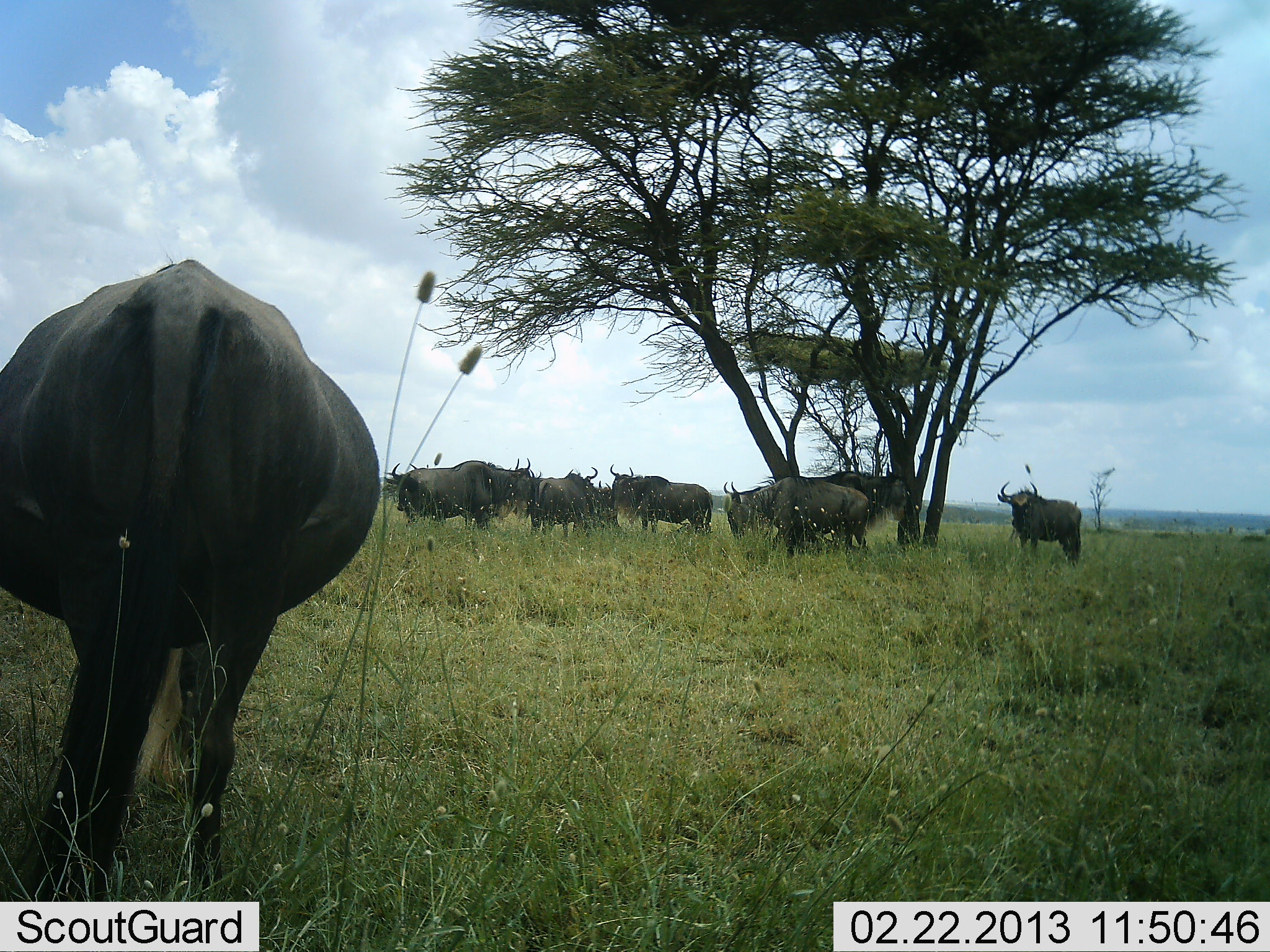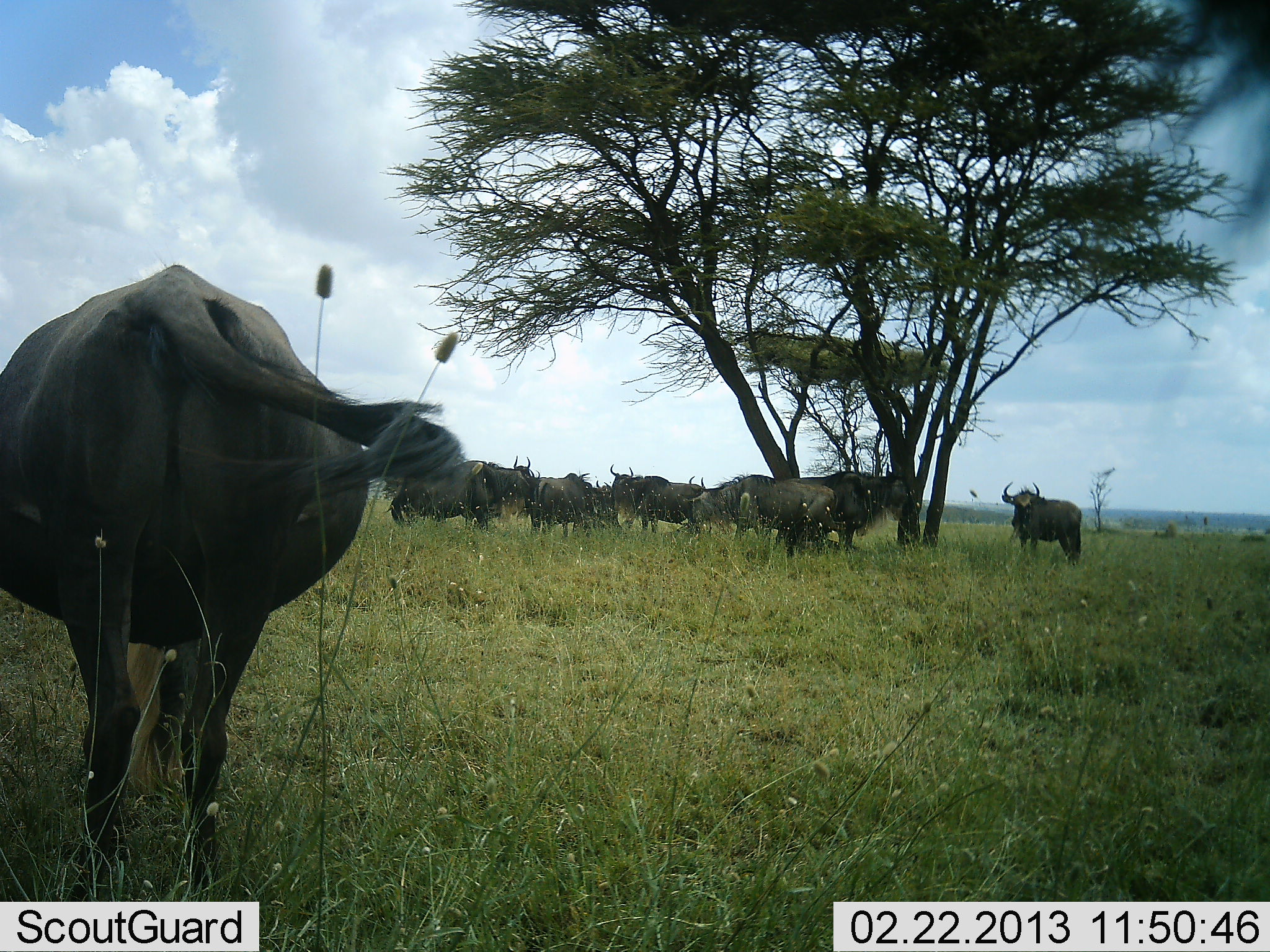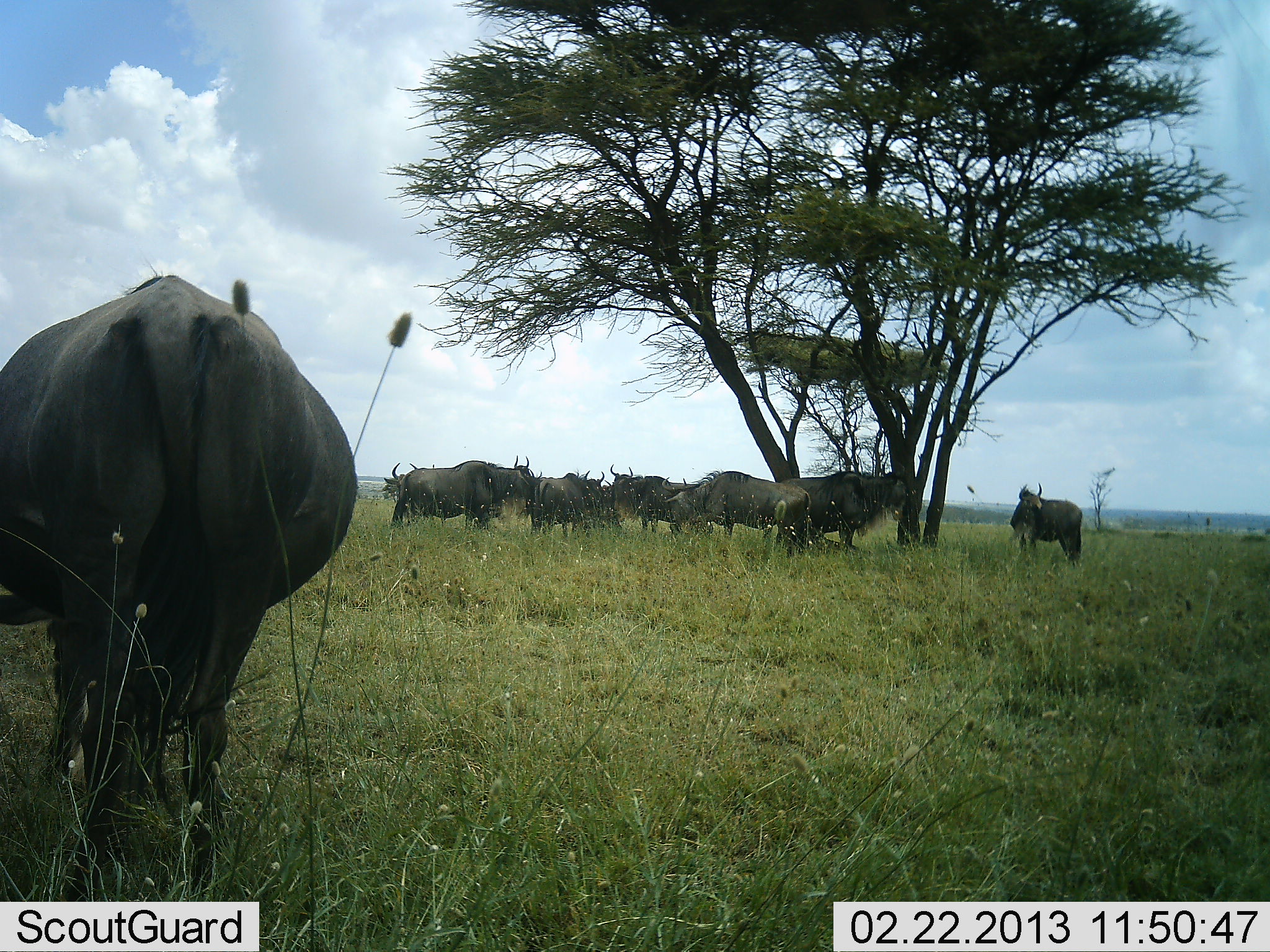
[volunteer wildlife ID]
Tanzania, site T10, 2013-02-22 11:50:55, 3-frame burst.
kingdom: Animalia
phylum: Chordata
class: Mammalia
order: Artiodactyla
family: Bovidae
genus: Connochaetes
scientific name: Connochaetes taurinus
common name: blue wildebeest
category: wildebeest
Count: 9.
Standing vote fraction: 78%.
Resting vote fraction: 22%.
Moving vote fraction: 0%.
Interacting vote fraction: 6%.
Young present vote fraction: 0%.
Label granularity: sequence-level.